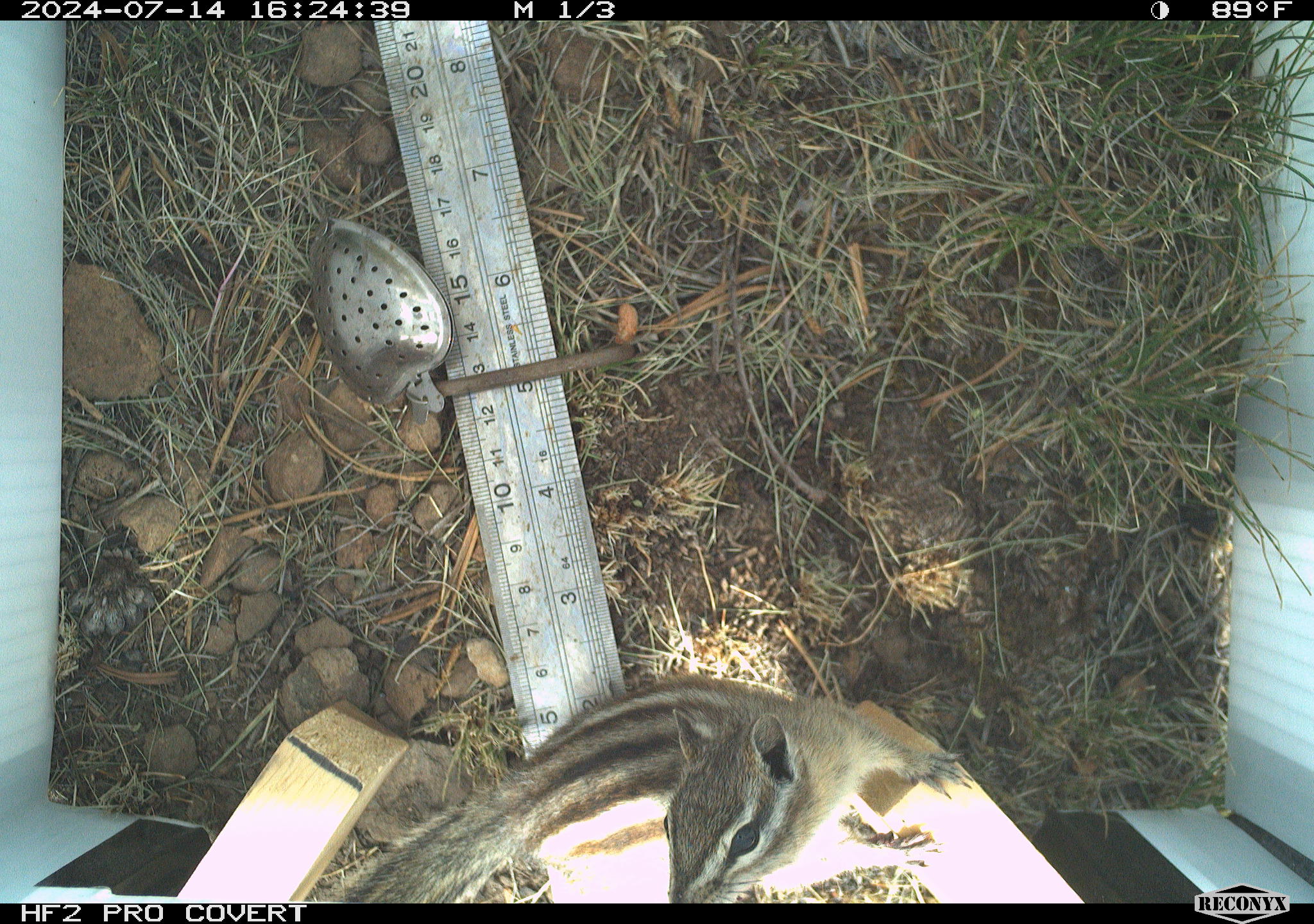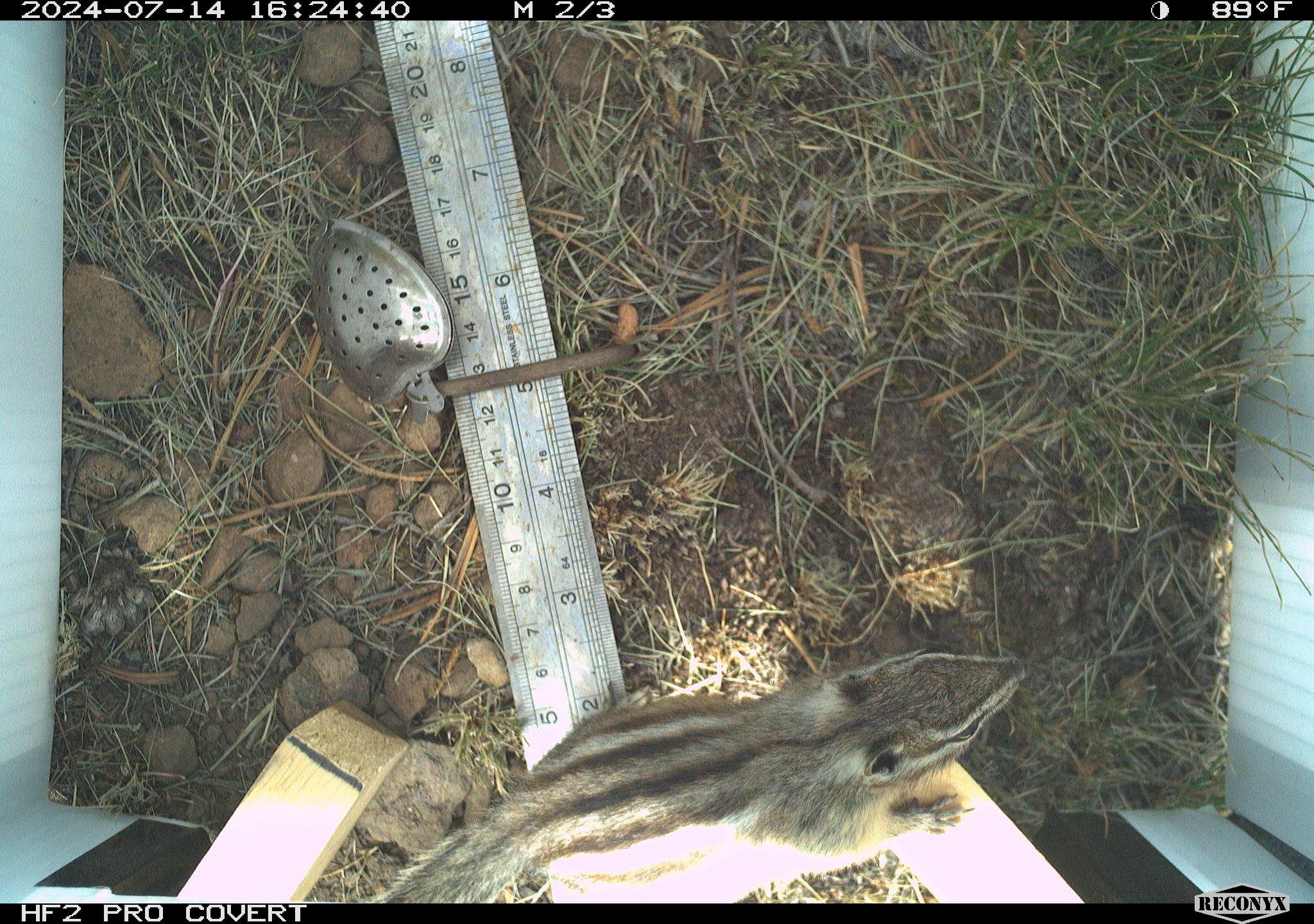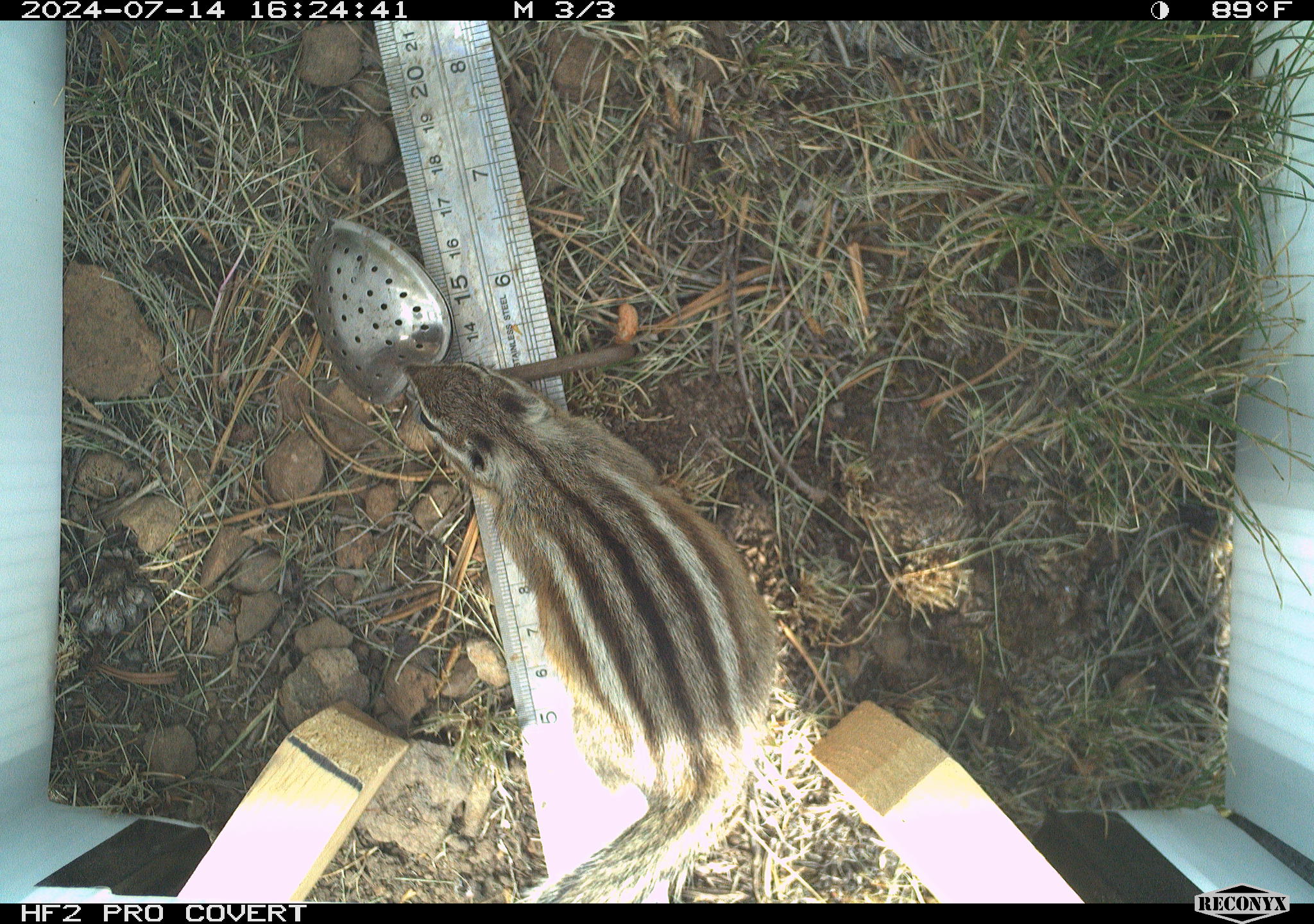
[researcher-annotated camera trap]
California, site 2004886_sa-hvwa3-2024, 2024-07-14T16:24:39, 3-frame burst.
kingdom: Animalia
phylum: Chordata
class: Mammalia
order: Rodentia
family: Sciuridae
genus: Neotamias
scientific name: Neotamias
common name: western chipmunks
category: neotamias species